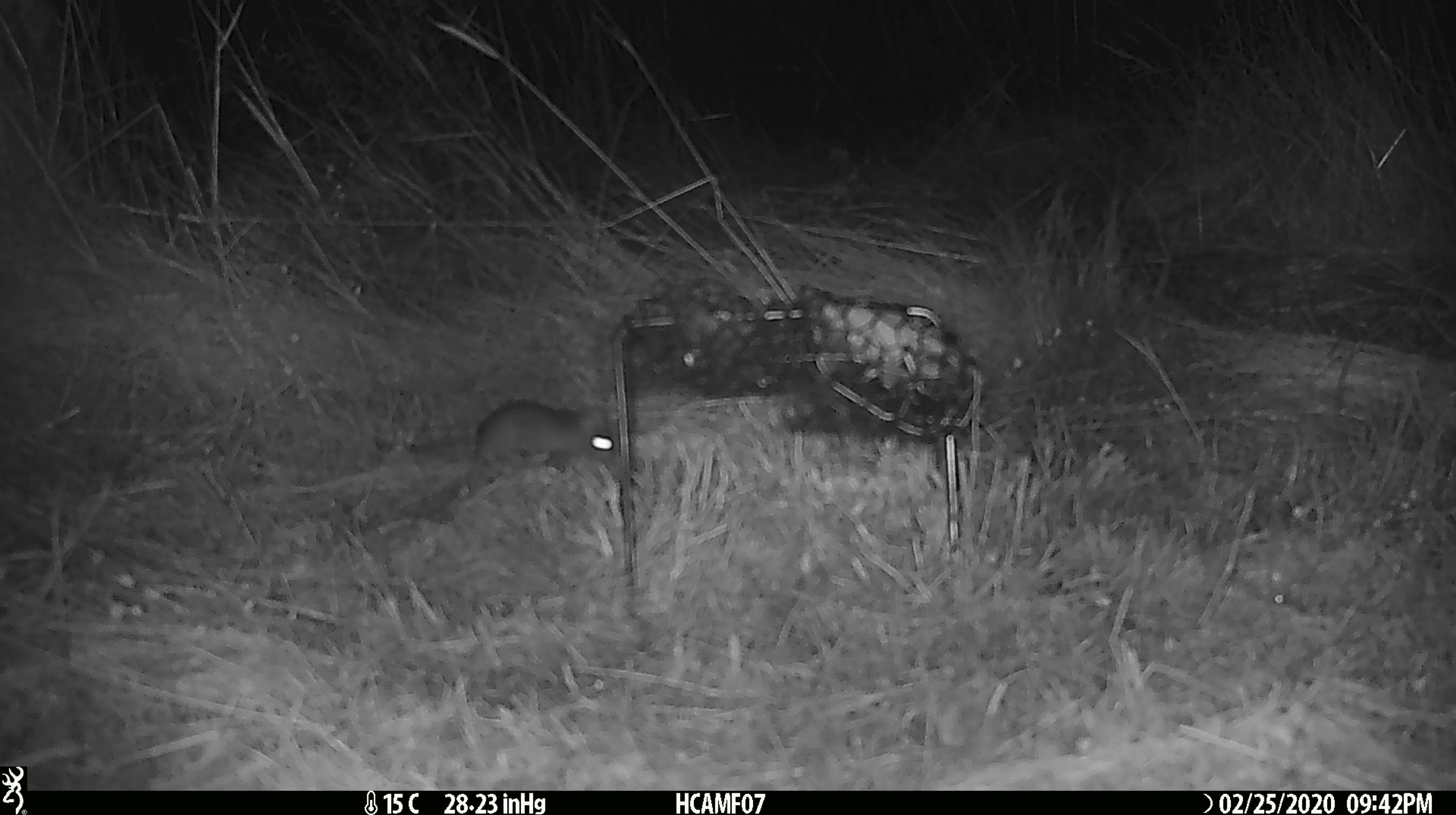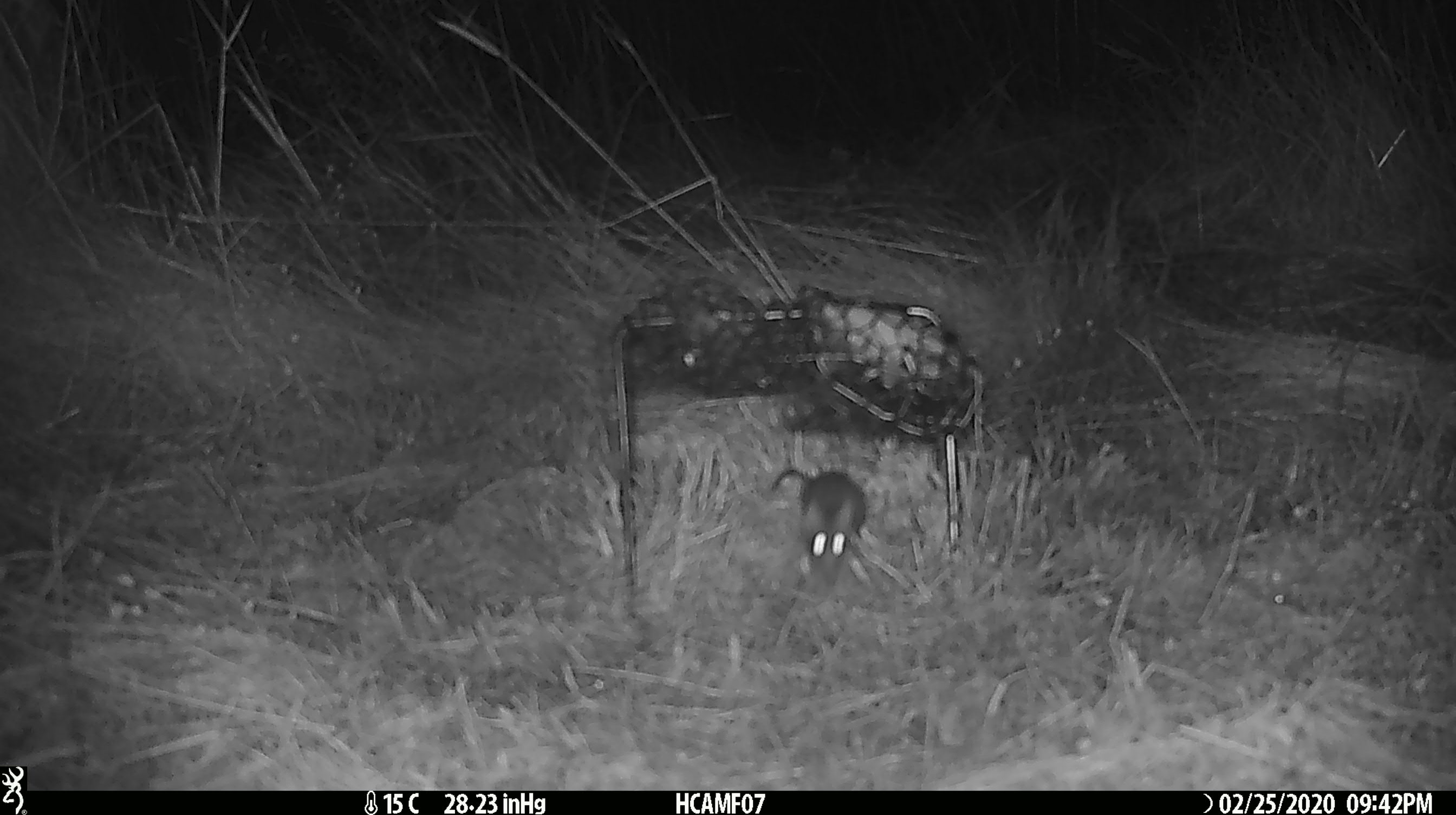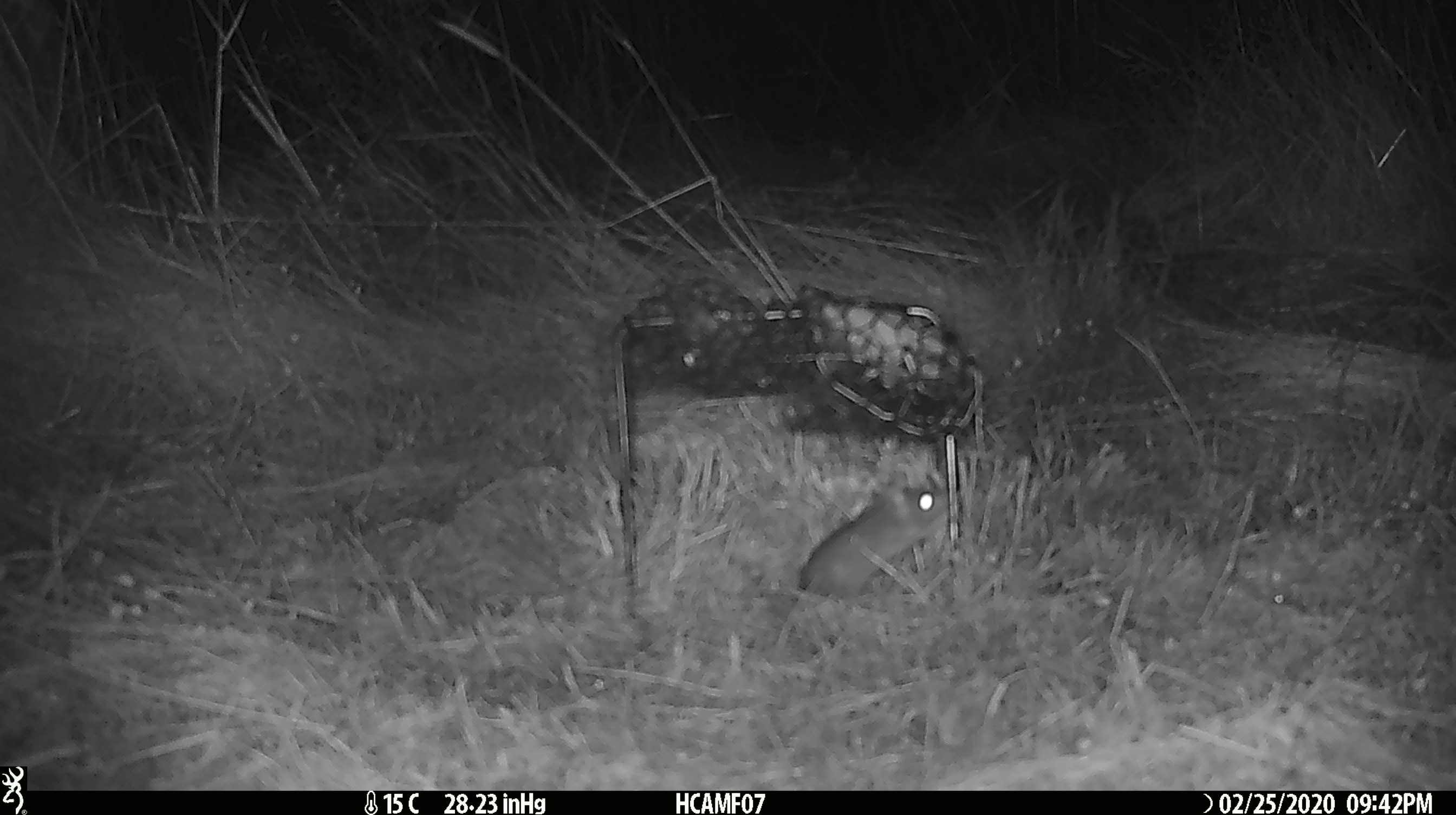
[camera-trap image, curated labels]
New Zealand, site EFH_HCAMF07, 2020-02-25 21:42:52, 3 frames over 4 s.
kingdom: Animalia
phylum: Chordata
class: Mammalia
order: Rodentia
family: Muridae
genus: Mus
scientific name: Mus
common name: mouse